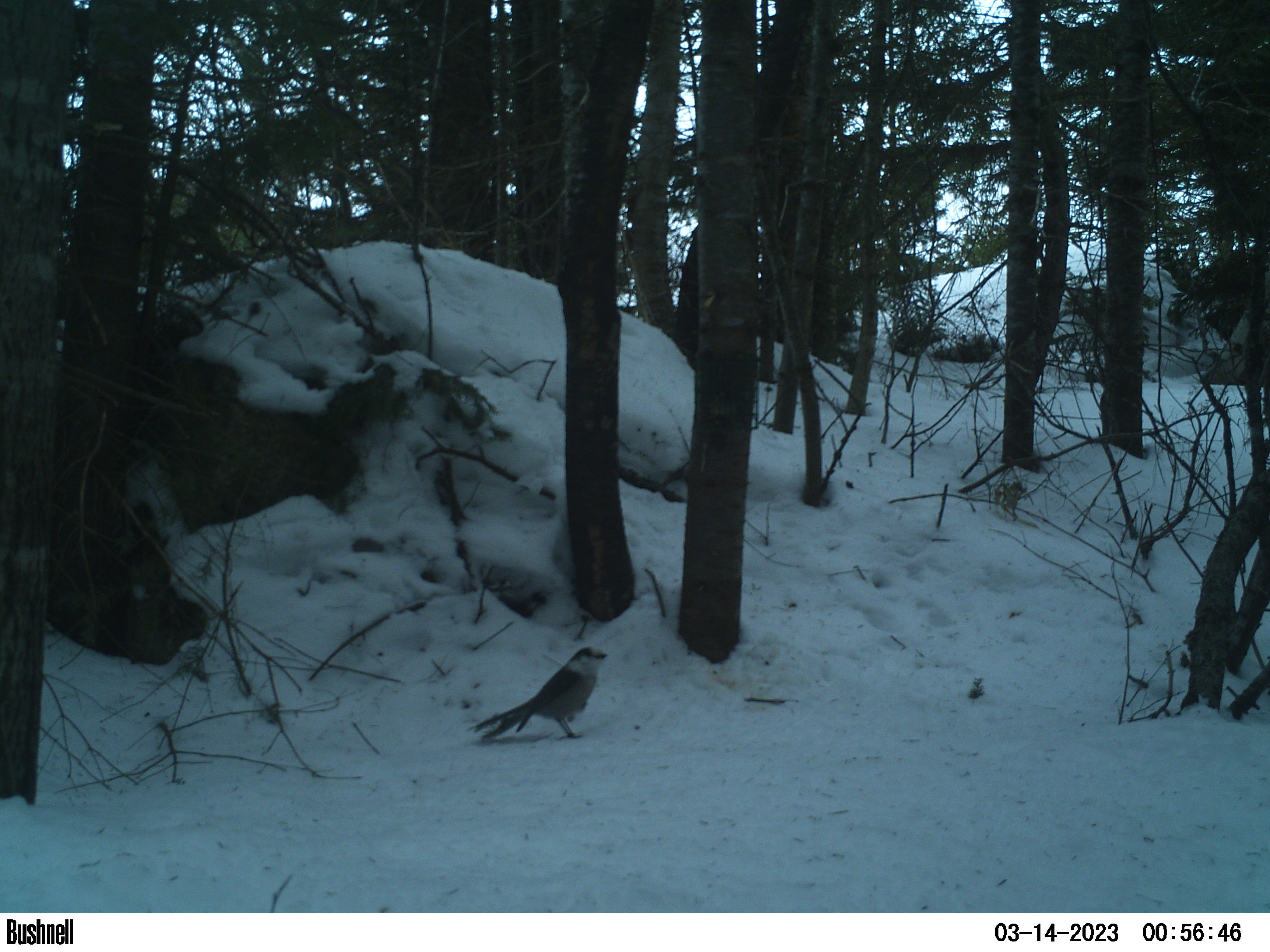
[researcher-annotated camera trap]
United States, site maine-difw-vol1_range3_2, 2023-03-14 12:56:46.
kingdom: Animalia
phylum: Chordata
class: Aves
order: Passeriformes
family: Corvidae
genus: Perisoreus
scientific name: Perisoreus canadensis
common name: canada jay